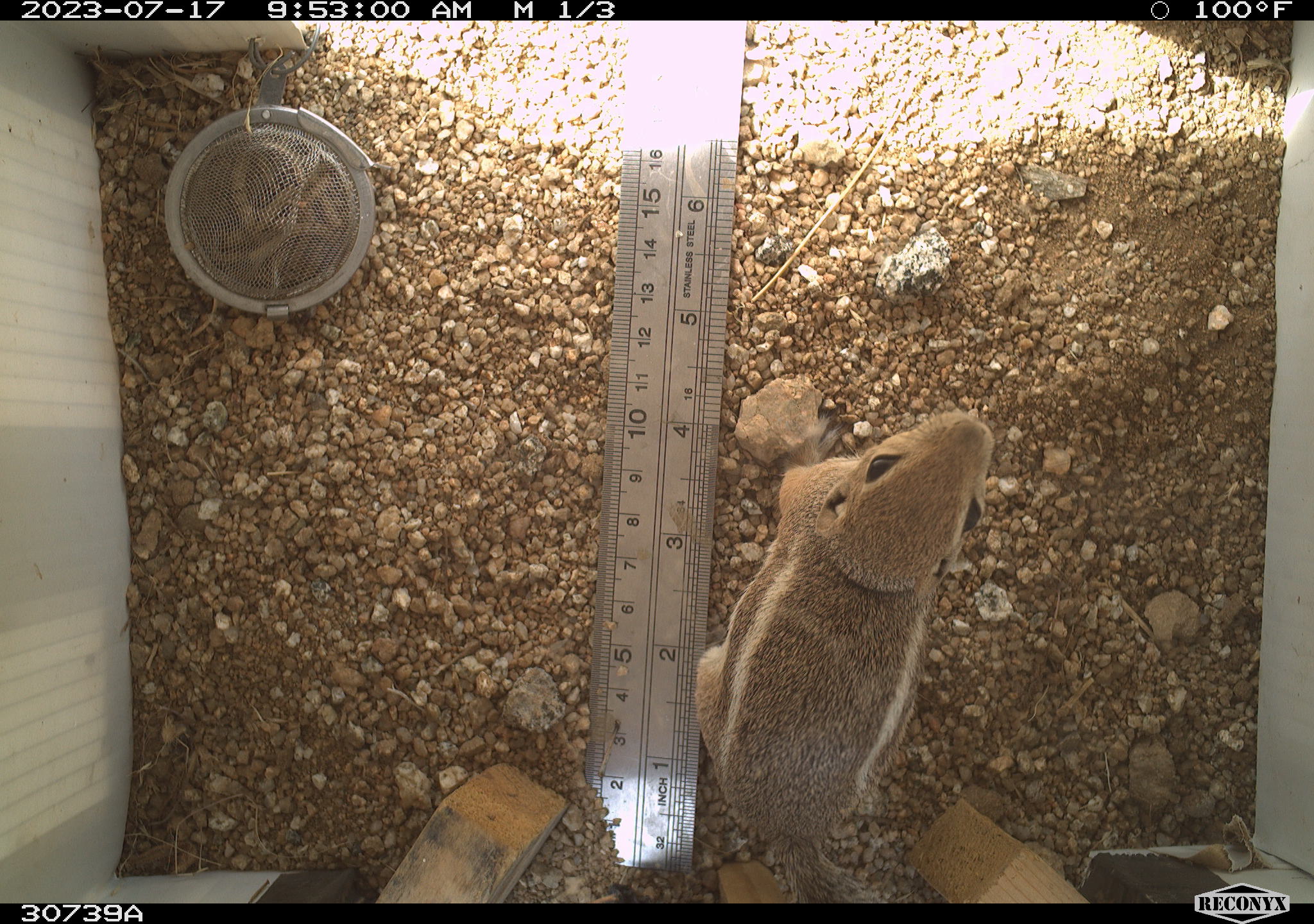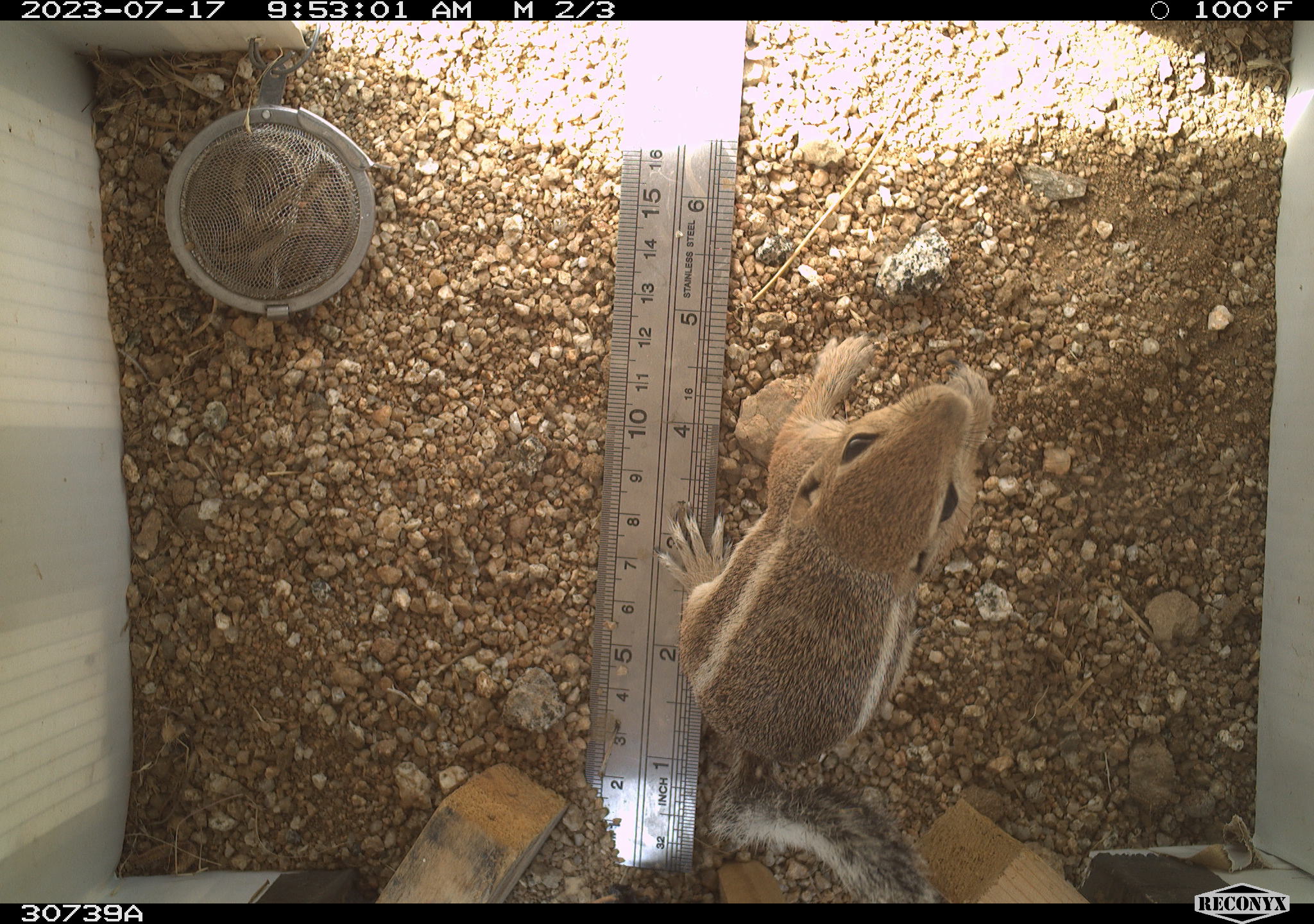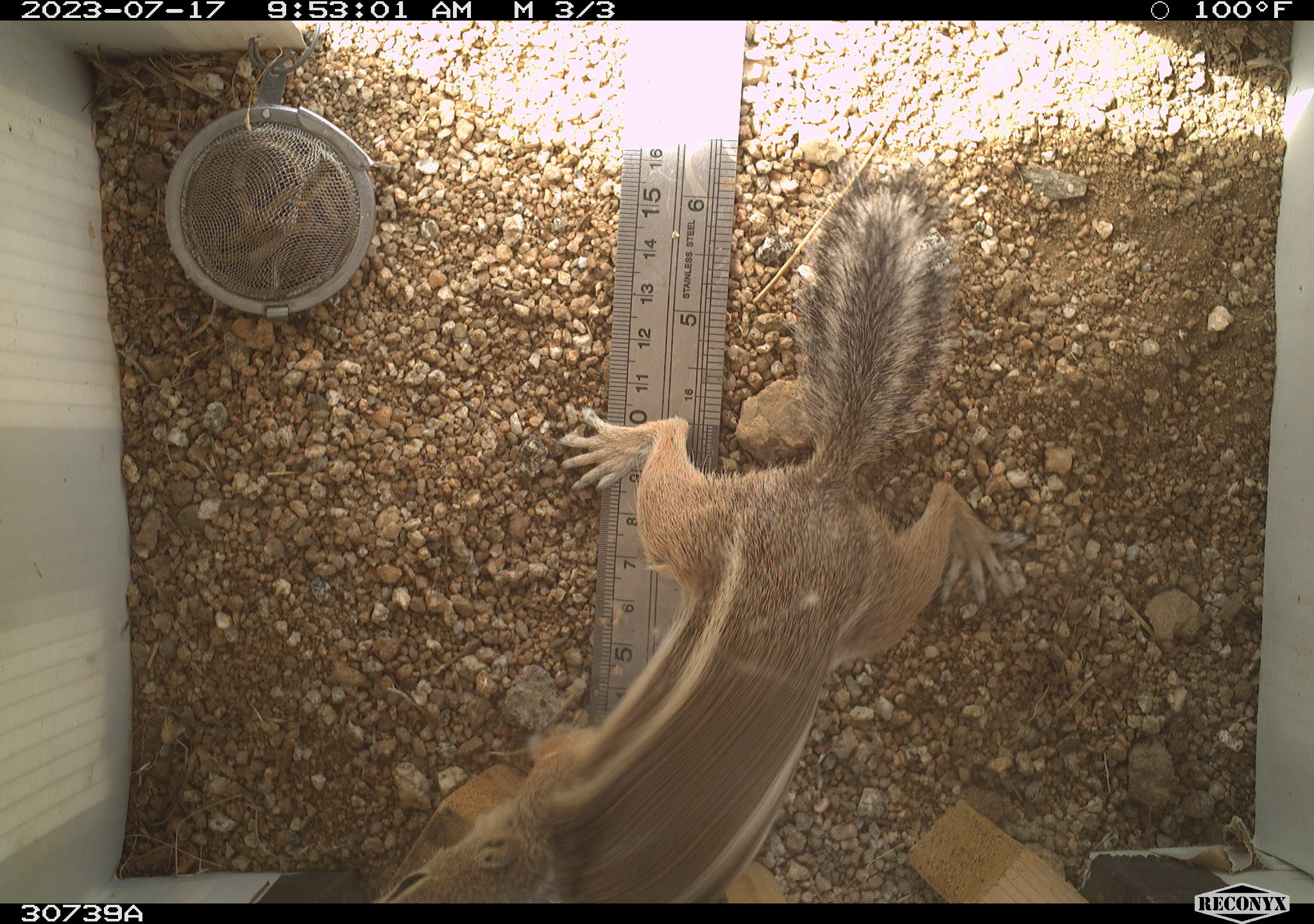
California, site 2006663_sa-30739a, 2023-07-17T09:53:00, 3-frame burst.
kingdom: Animalia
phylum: Chordata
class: Mammalia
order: Rodentia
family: Sciuridae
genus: Ammospermophilus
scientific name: Ammospermophilus leucurus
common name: white-tailed antelope squirrel